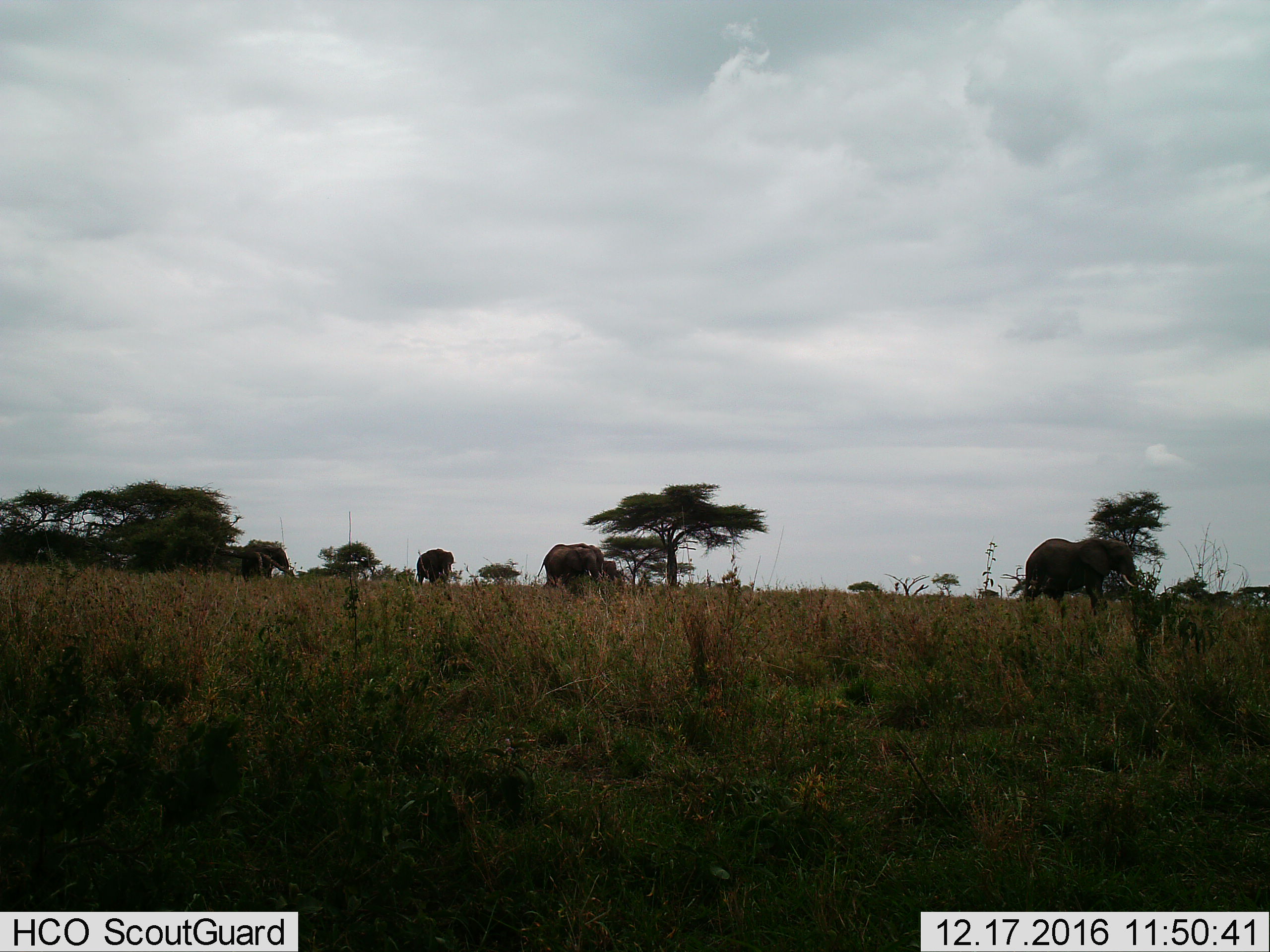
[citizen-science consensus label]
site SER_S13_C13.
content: unidentified animal